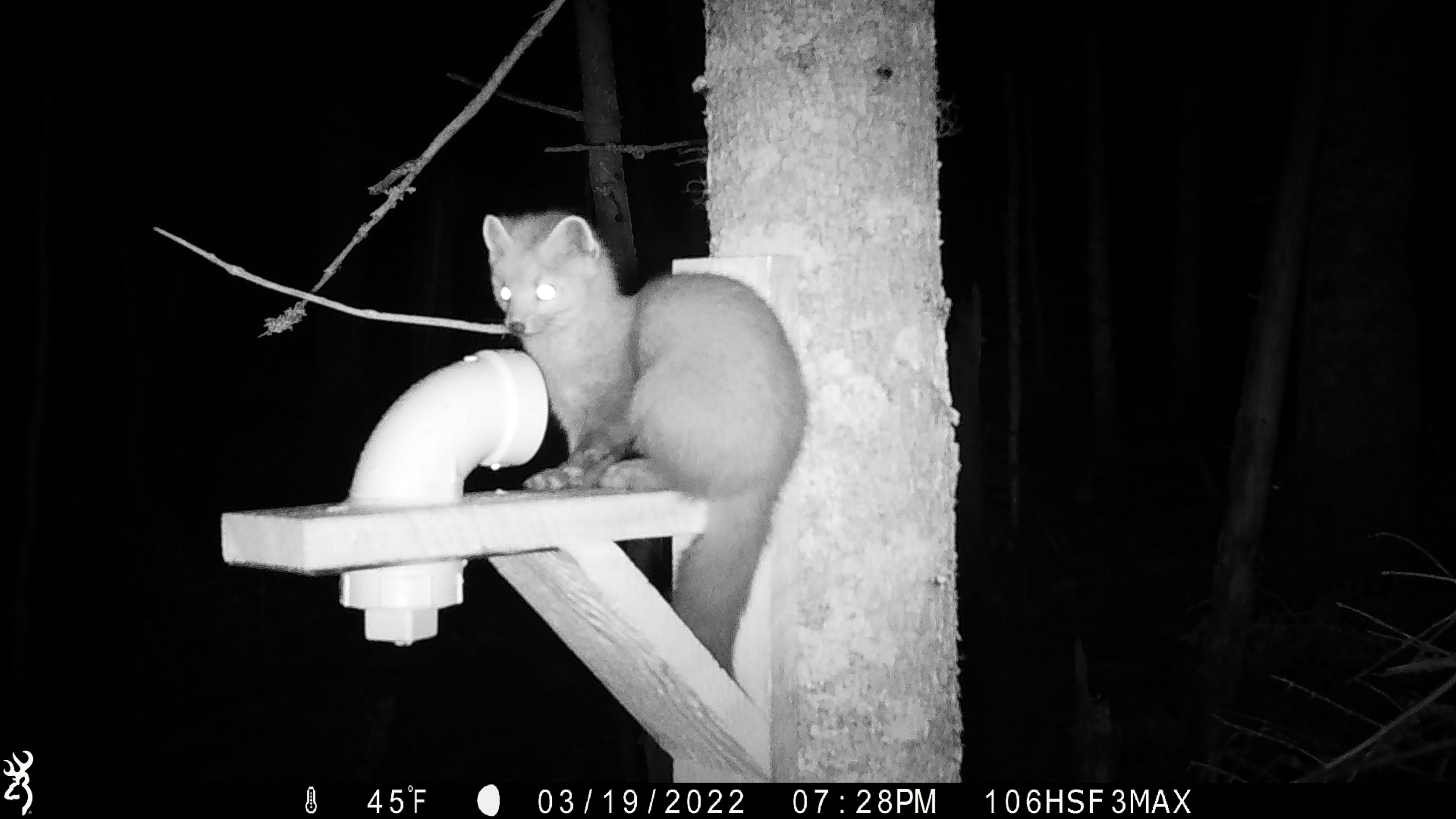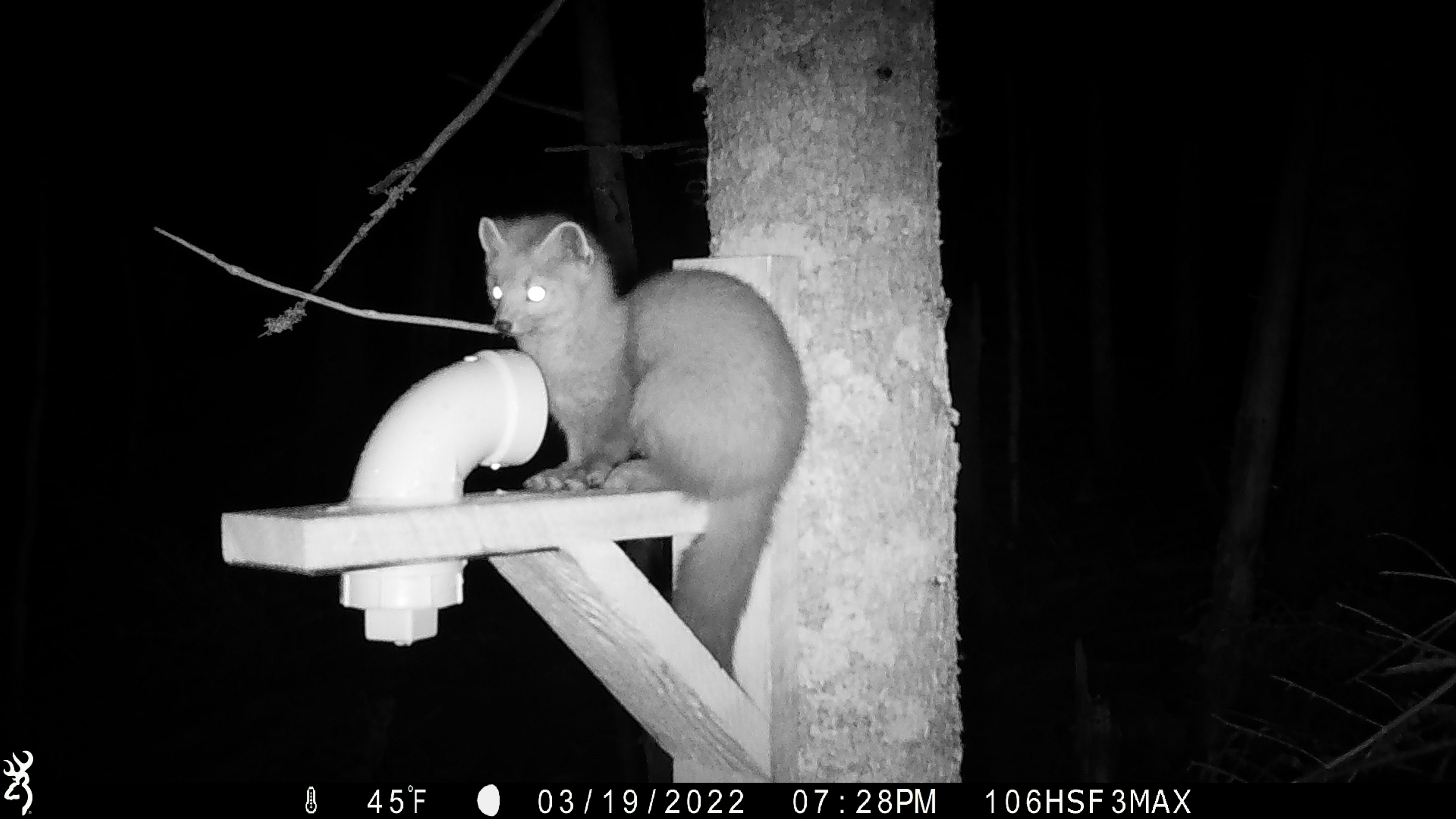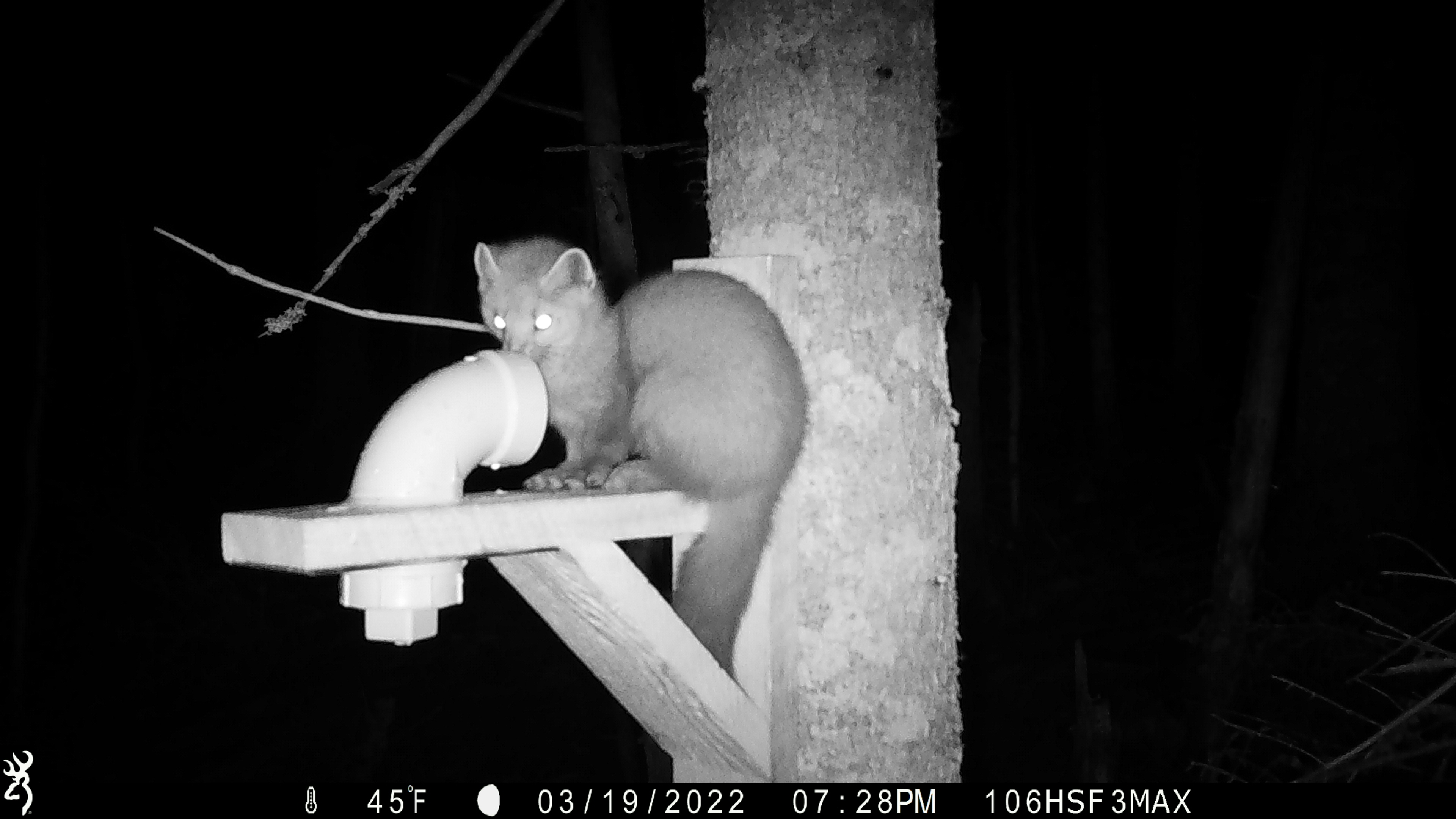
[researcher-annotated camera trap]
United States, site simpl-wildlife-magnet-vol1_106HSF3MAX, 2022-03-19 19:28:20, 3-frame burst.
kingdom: Animalia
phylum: Chordata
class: Mammalia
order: Carnivora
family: Mustelidae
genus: Martes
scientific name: Martes americana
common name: american marten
American marten (Martes americana).